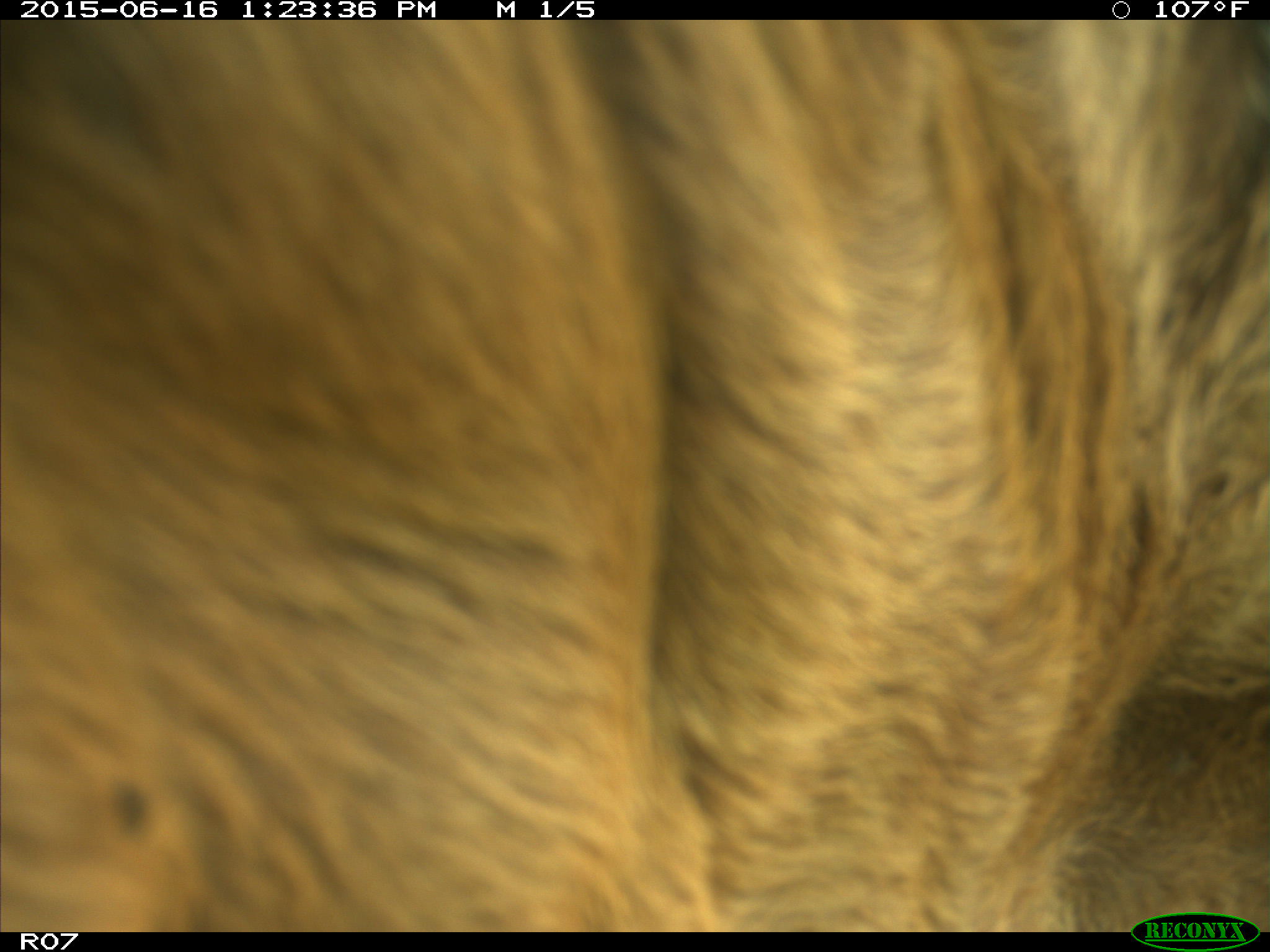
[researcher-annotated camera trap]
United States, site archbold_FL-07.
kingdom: Animalia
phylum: Chordata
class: Mammalia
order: Artiodactyla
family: Bovidae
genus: Bos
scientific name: Bos taurus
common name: domestic cow